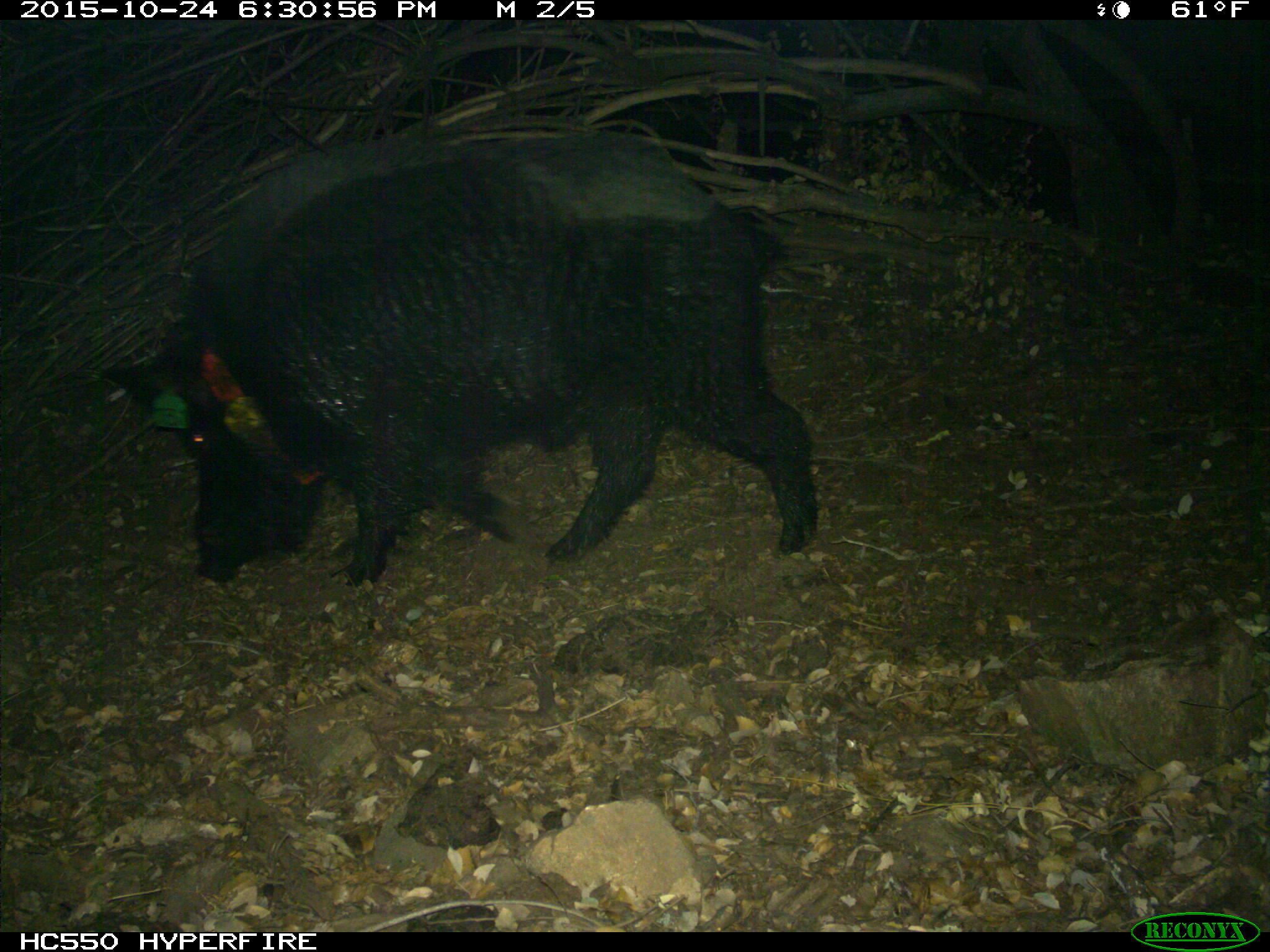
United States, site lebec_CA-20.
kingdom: Animalia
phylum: Chordata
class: Mammalia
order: Artiodactyla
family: Suidae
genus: Sus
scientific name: Sus scrofa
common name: wild boar